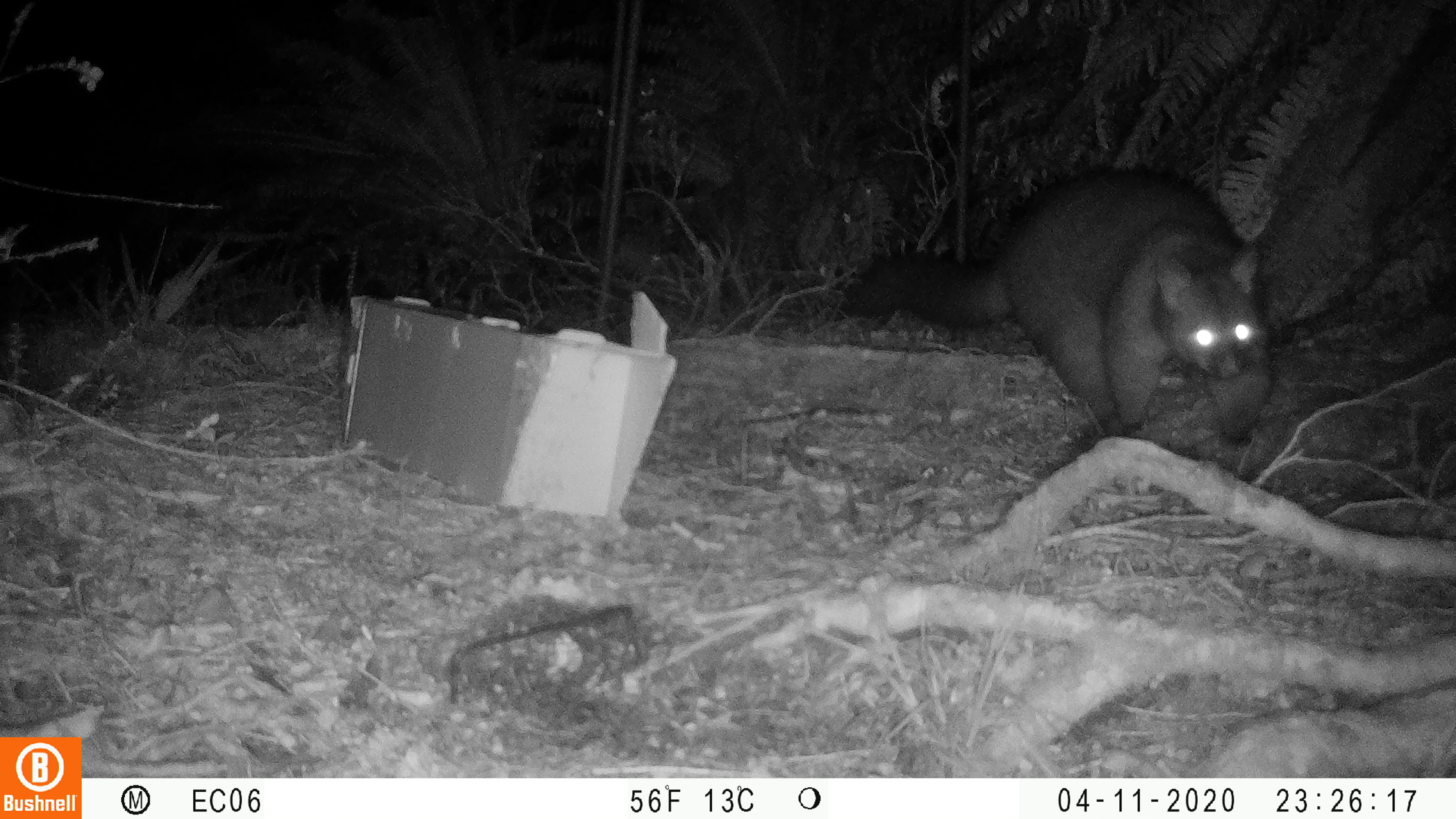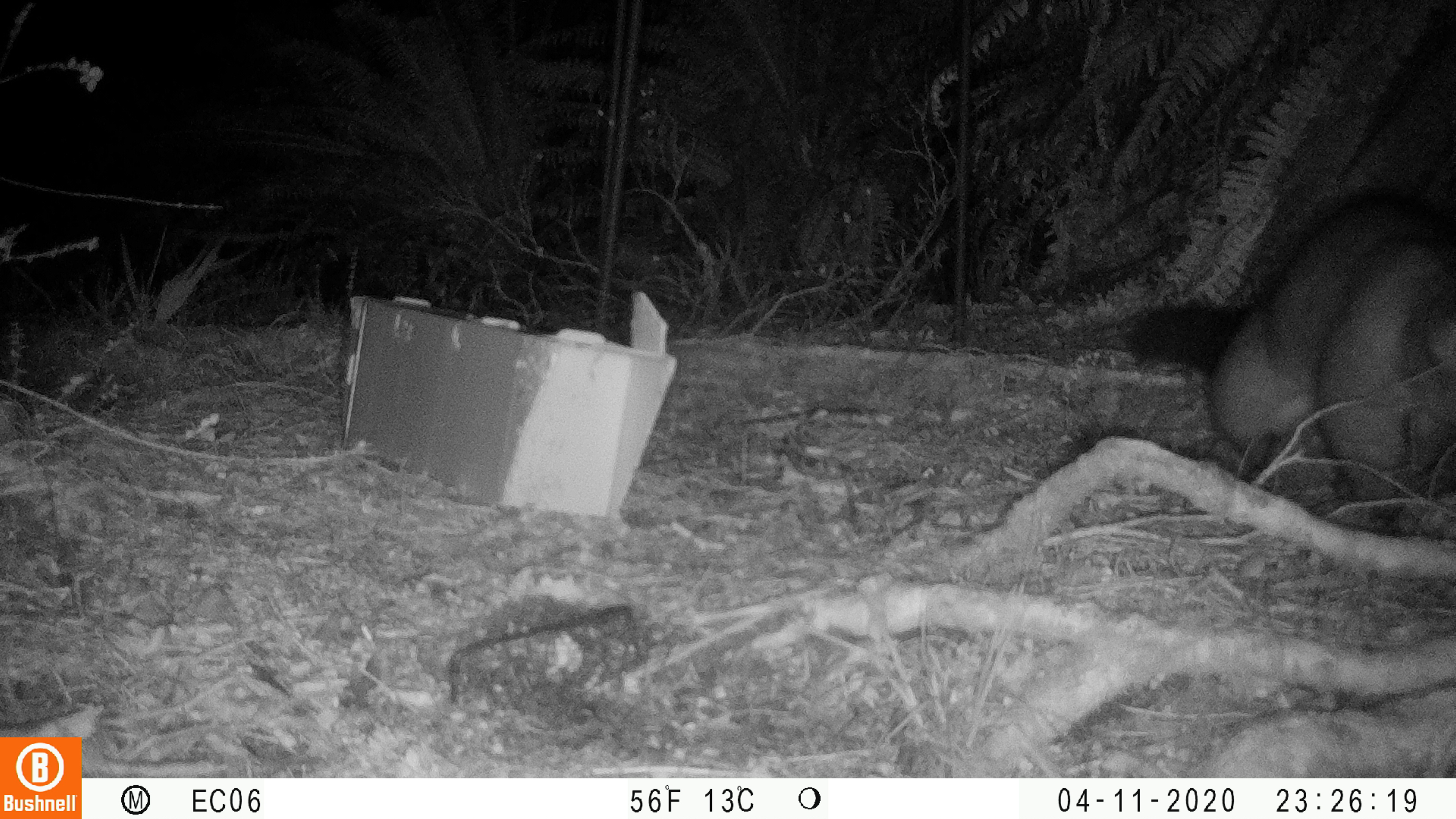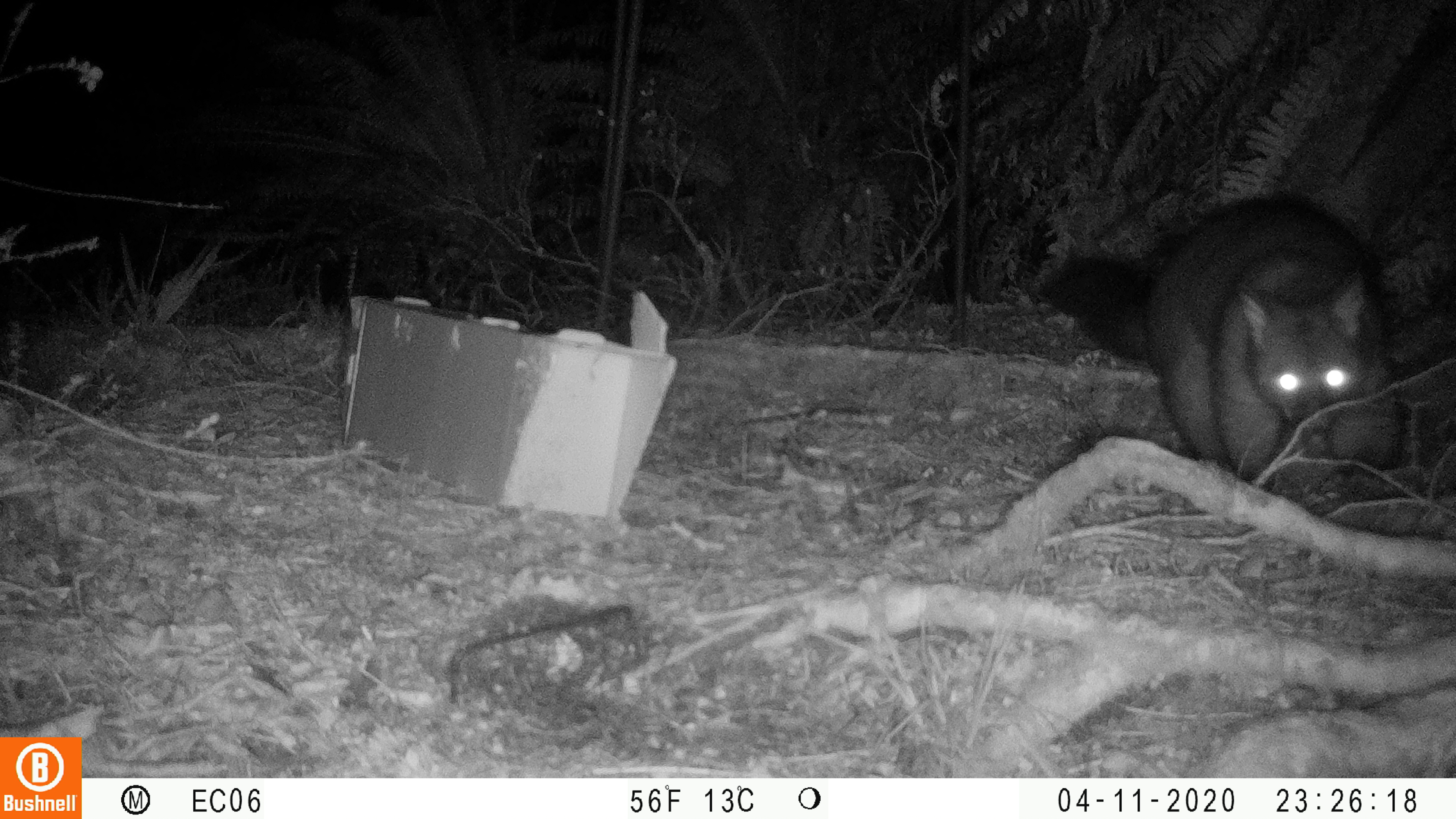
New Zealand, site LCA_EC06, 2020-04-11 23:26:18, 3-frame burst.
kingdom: Animalia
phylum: Chordata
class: Mammalia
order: Diprotodontia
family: Phalangeridae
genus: Trichosurus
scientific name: Trichosurus vulpecula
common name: common brushtail possum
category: possum